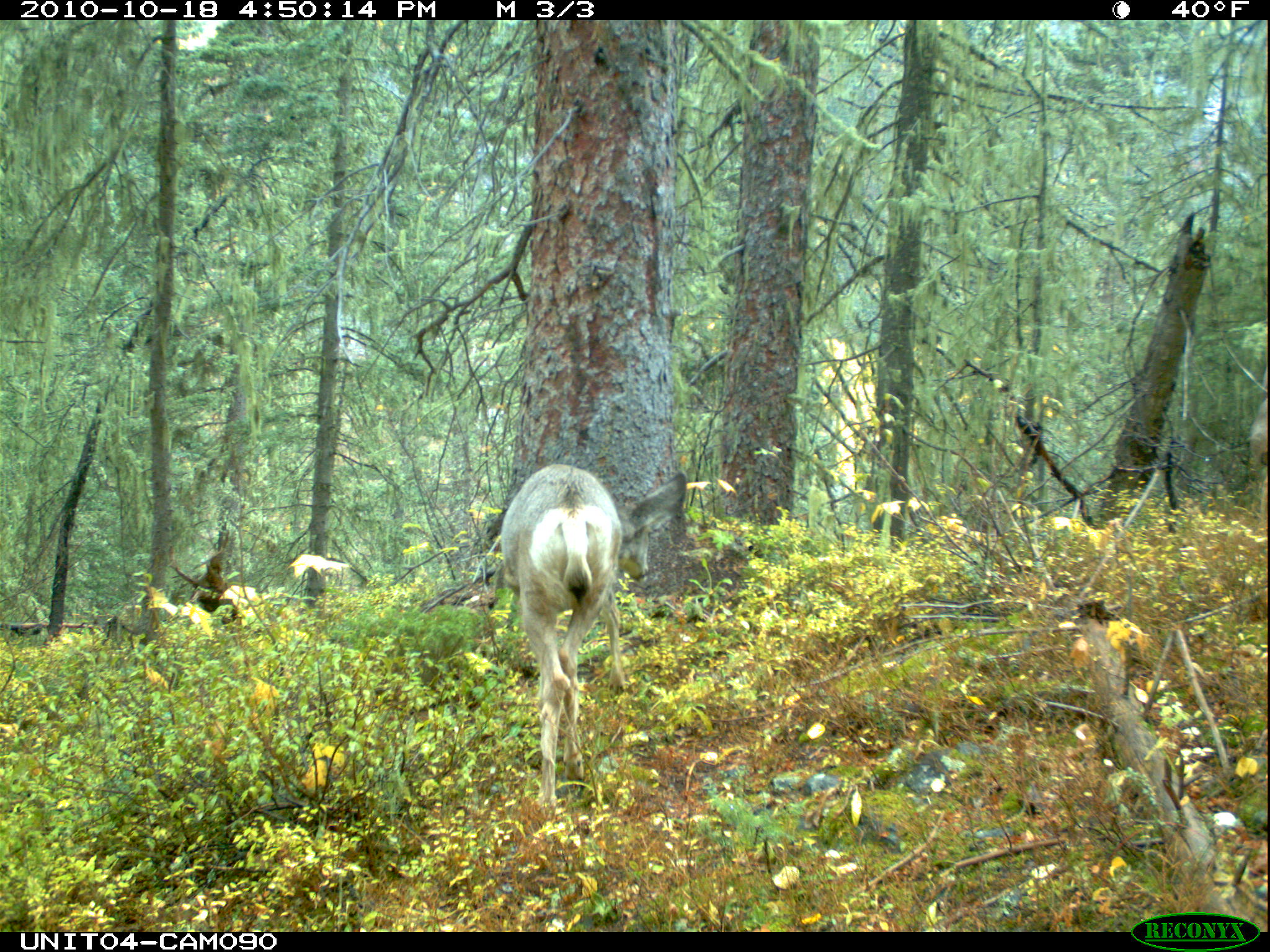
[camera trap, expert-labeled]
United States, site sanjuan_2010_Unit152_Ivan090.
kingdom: Animalia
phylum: Chordata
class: Mammalia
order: Artiodactyla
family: Cervidae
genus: Odocoileus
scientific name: Odocoileus hemionus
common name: mule deer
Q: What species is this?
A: Odocoileus hemionus (mule deer).